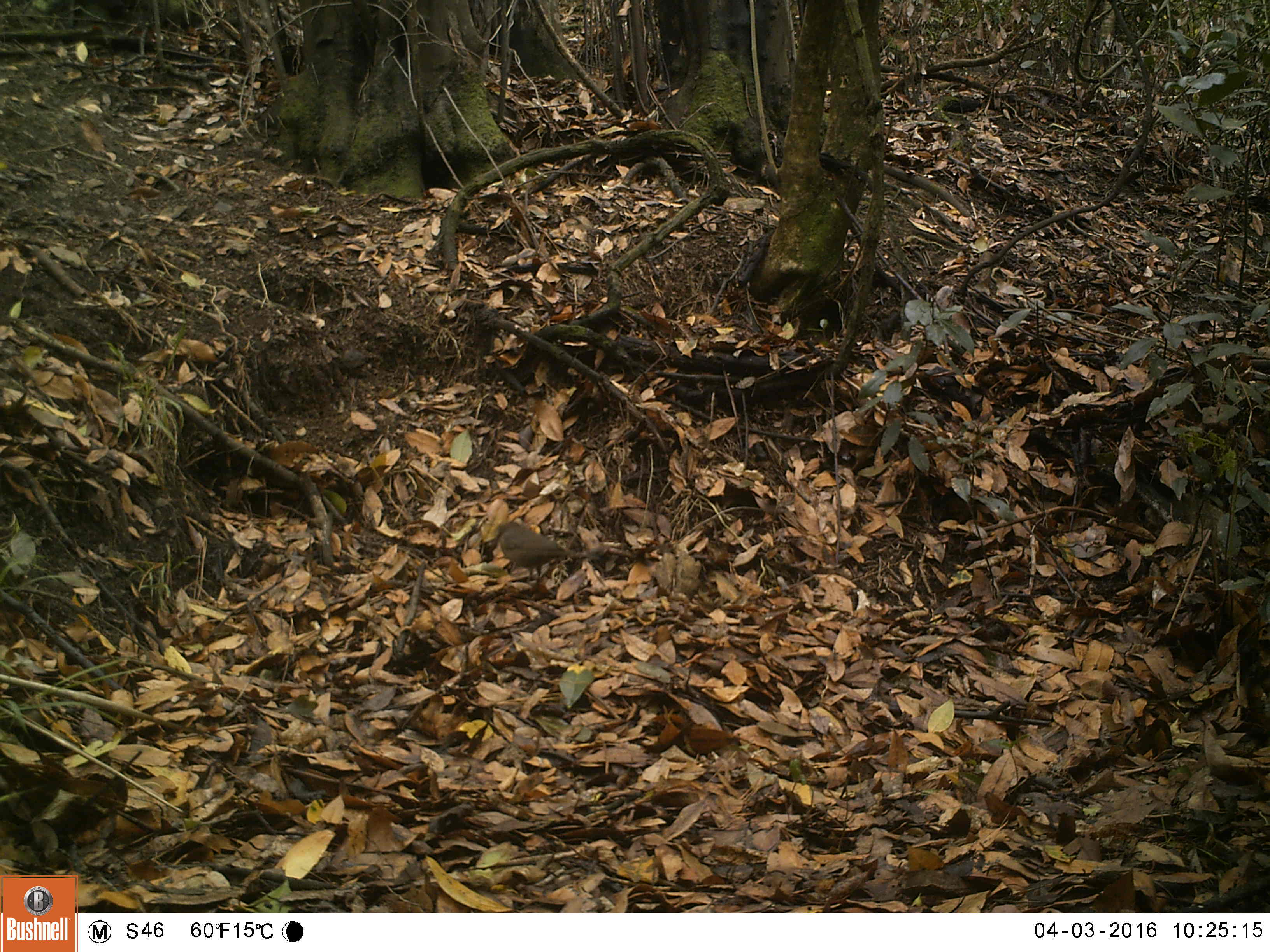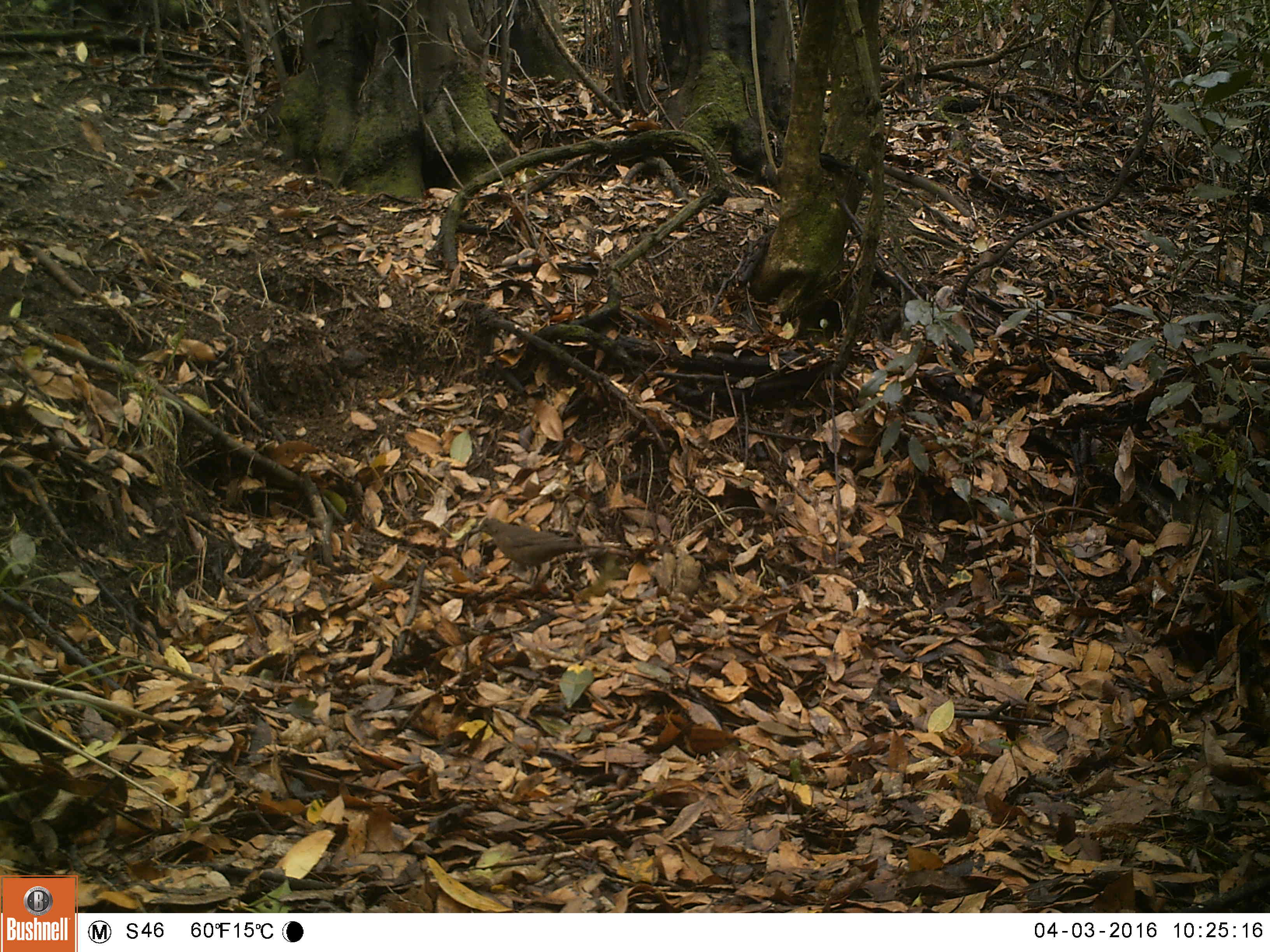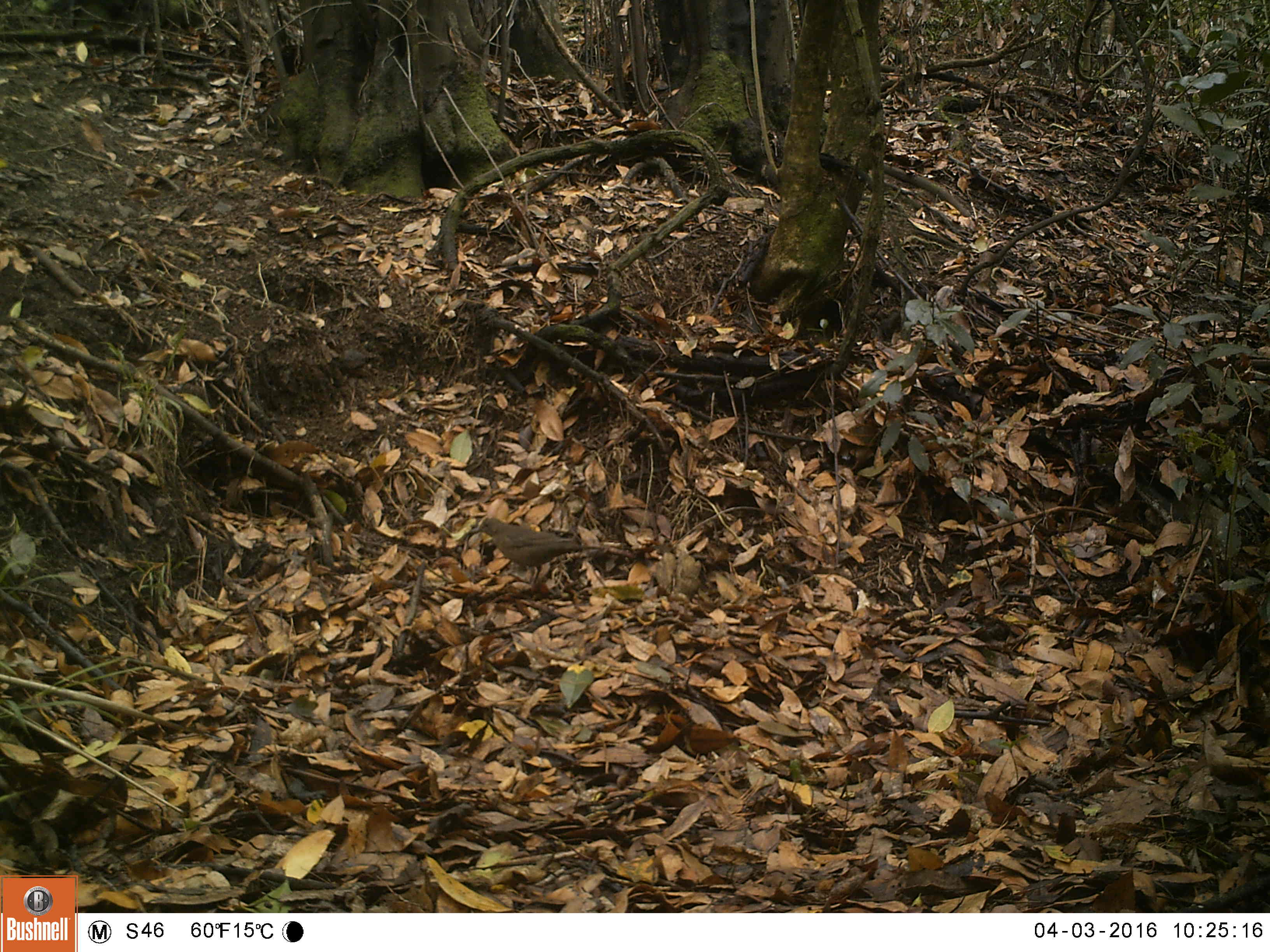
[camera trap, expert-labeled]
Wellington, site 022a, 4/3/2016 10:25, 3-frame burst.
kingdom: Animalia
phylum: Chordata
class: Aves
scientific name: Aves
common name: bird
Bird (Aves).